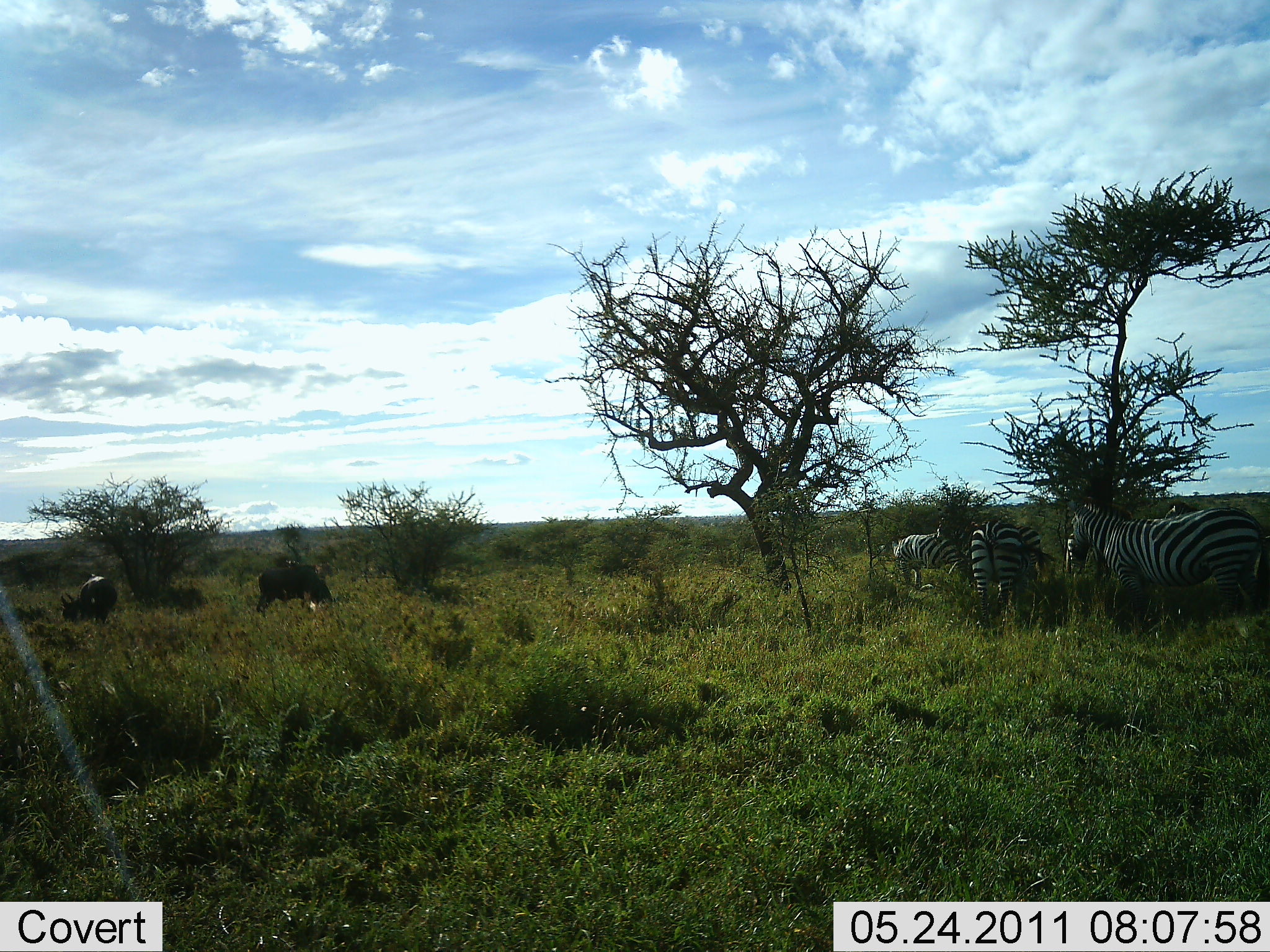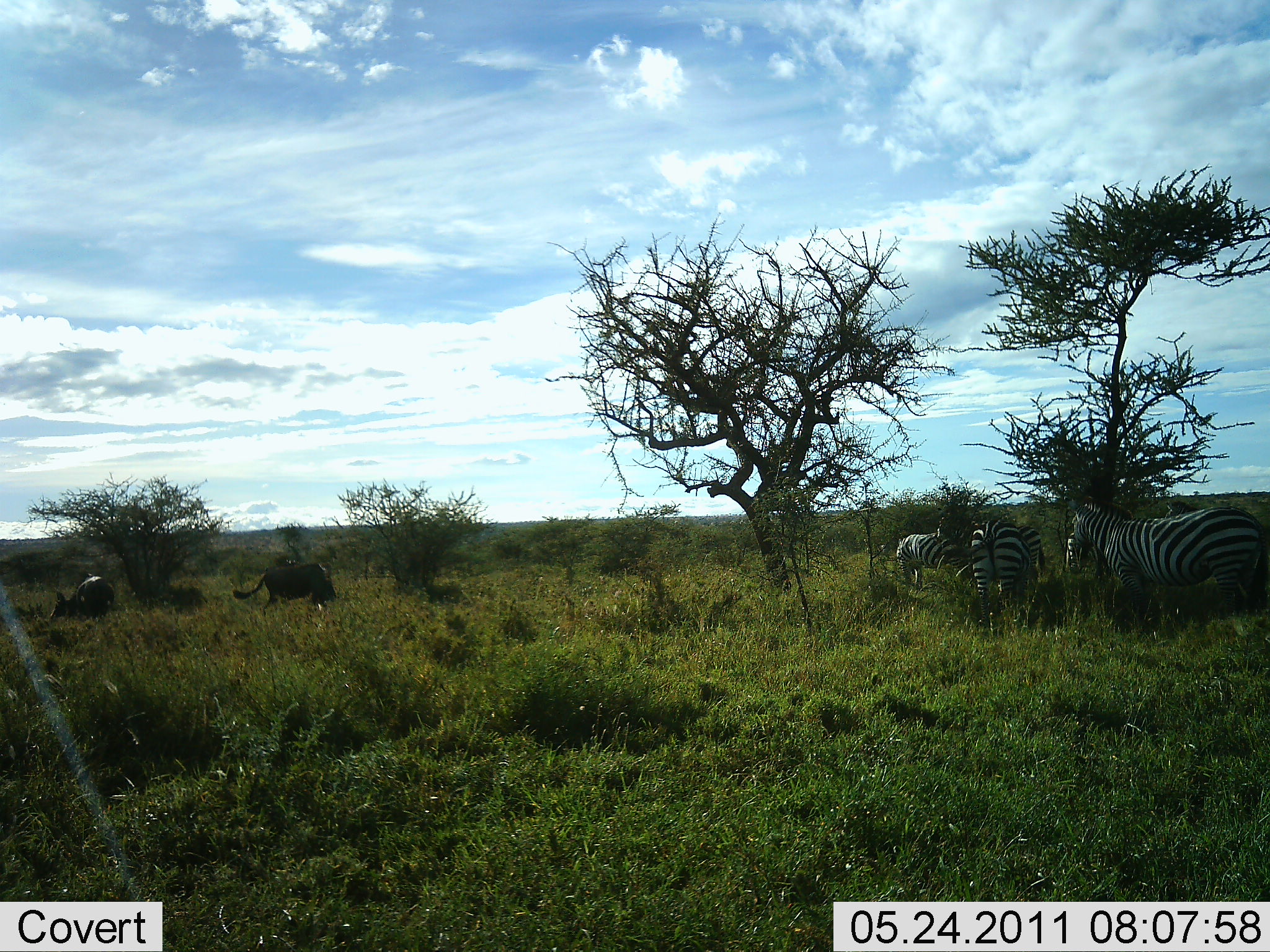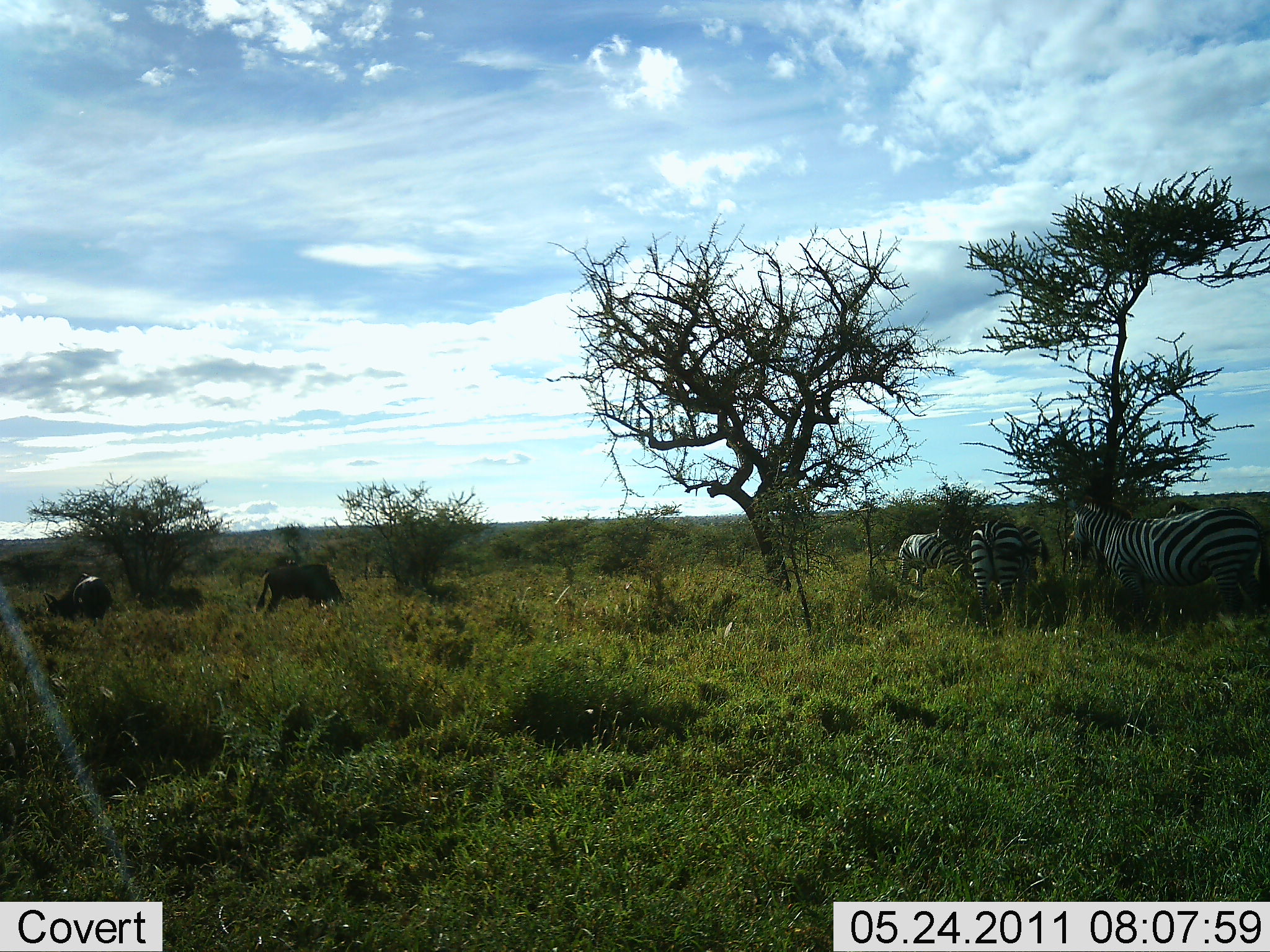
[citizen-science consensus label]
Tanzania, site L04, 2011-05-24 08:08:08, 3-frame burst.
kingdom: Animalia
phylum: Chordata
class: Mammalia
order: Artiodactyla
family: Bovidae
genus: Connochaetes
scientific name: Connochaetes taurinus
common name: blue wildebeest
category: wildebeest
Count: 2.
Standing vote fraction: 20%.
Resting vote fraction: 10%.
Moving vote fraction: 0%.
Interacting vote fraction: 0%.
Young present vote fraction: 0%.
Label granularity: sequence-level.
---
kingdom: Animalia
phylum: Chordata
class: Mammalia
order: Perissodactyla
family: Equidae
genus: Equus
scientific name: Equus quagga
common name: plains zebra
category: zebra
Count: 4.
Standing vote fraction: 77%.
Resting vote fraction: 8%.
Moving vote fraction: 8%.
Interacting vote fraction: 0%.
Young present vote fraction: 0%.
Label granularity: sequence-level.